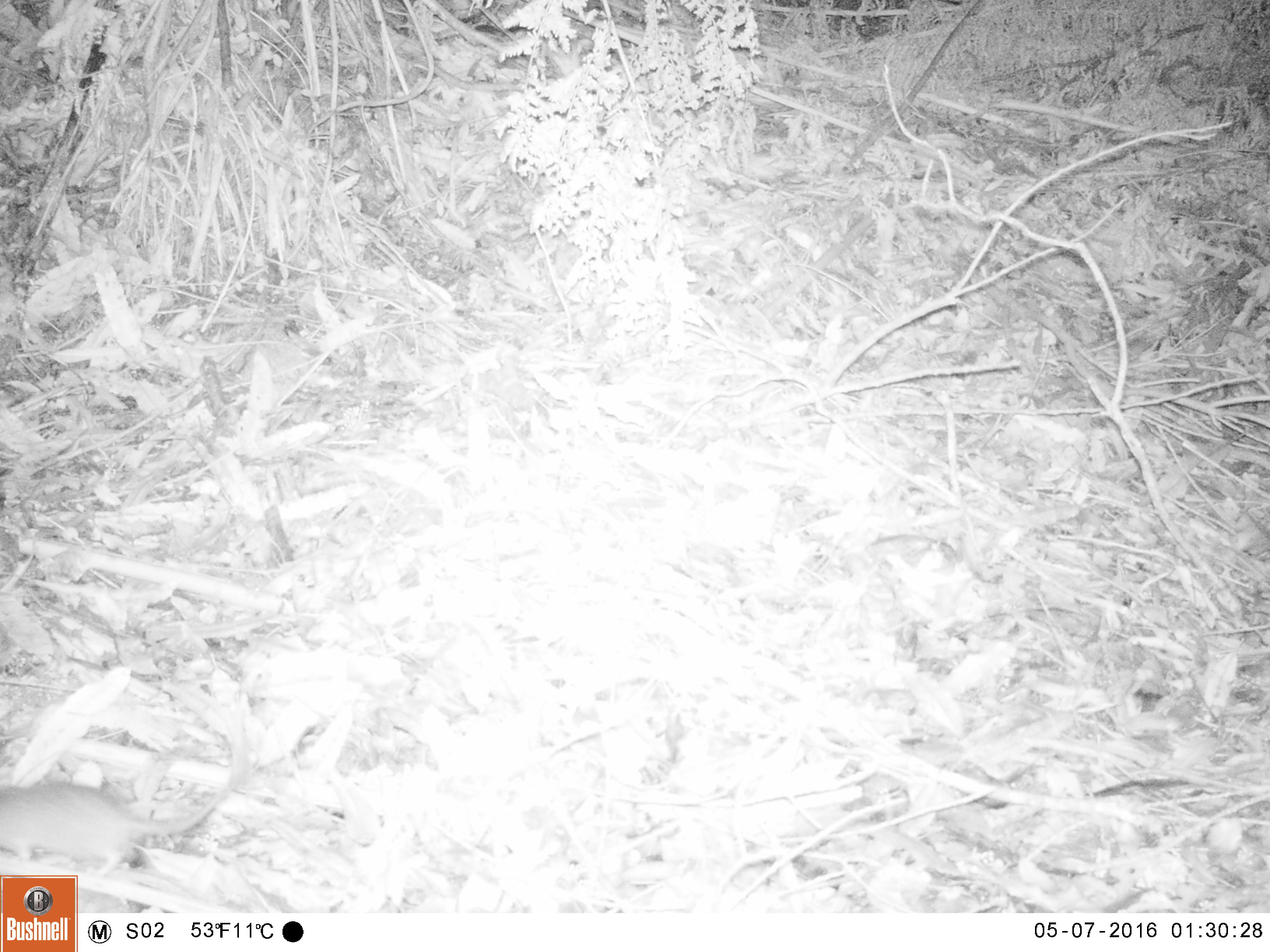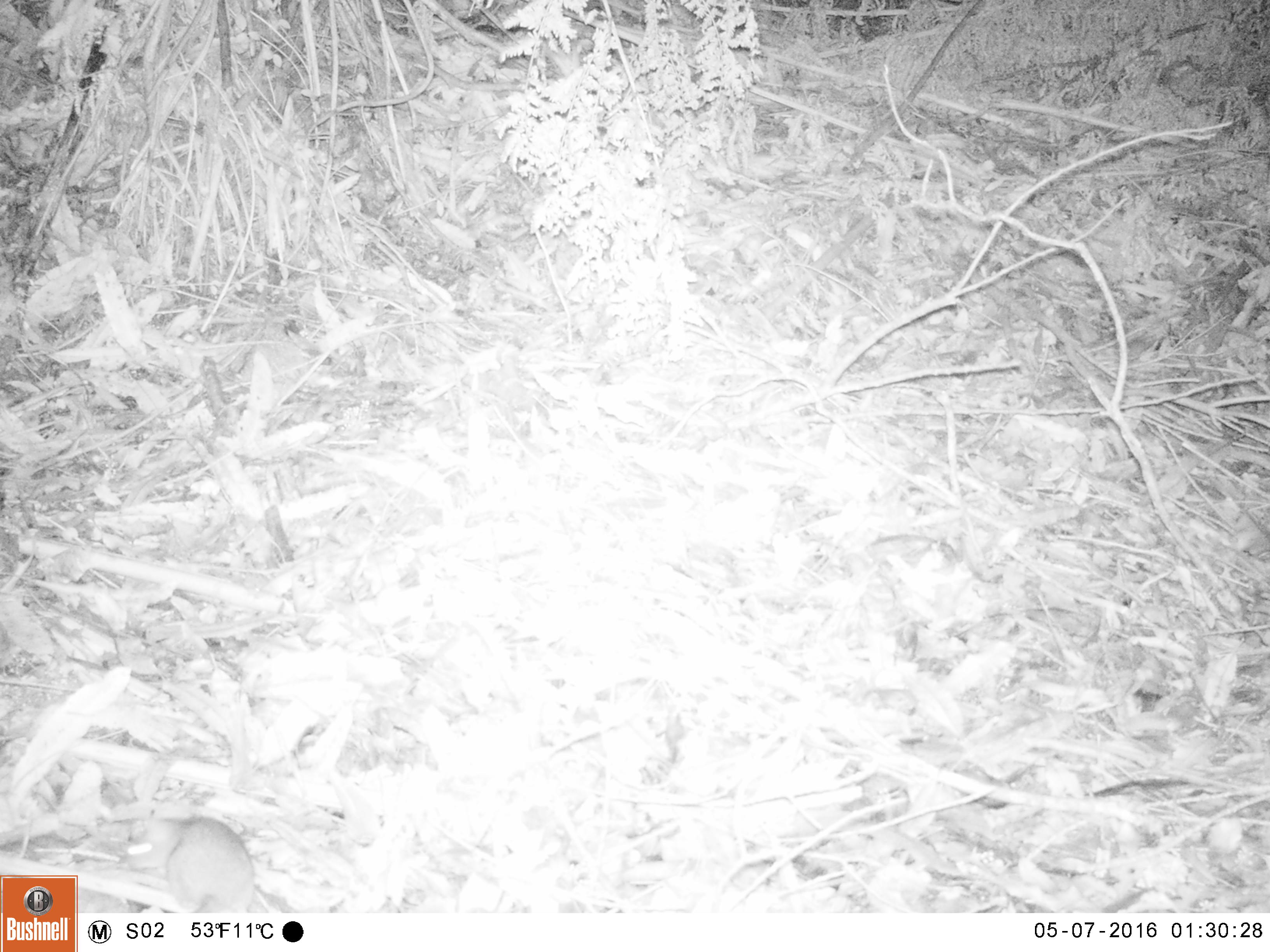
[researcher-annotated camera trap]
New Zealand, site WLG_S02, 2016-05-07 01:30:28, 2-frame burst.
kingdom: Animalia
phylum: Chordata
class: Mammalia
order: Rodentia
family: Muridae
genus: Mus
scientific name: Mus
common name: mouse